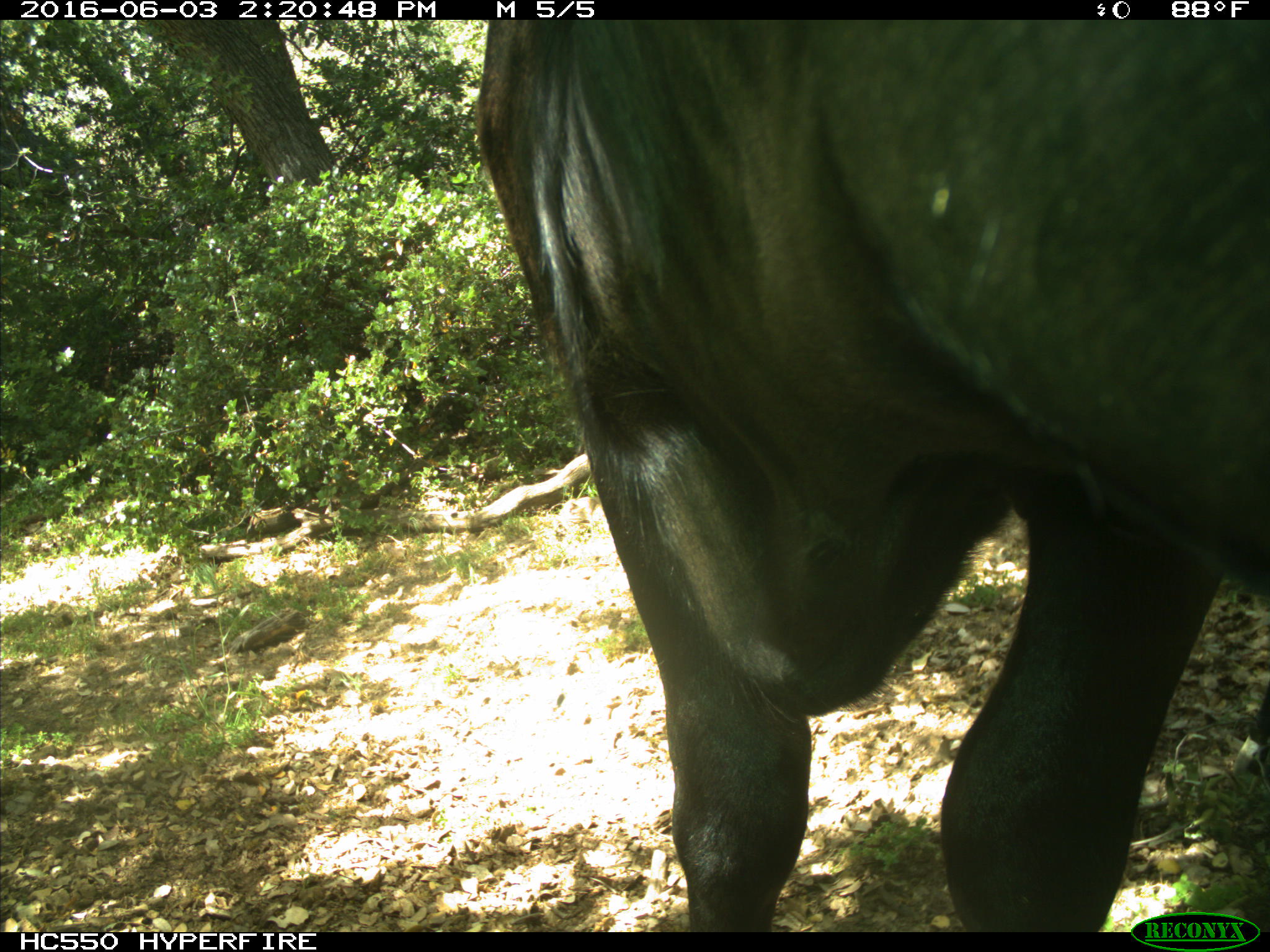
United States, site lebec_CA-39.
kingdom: Animalia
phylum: Chordata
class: Mammalia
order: Artiodactyla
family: Bovidae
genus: Bos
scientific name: Bos taurus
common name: domestic cow